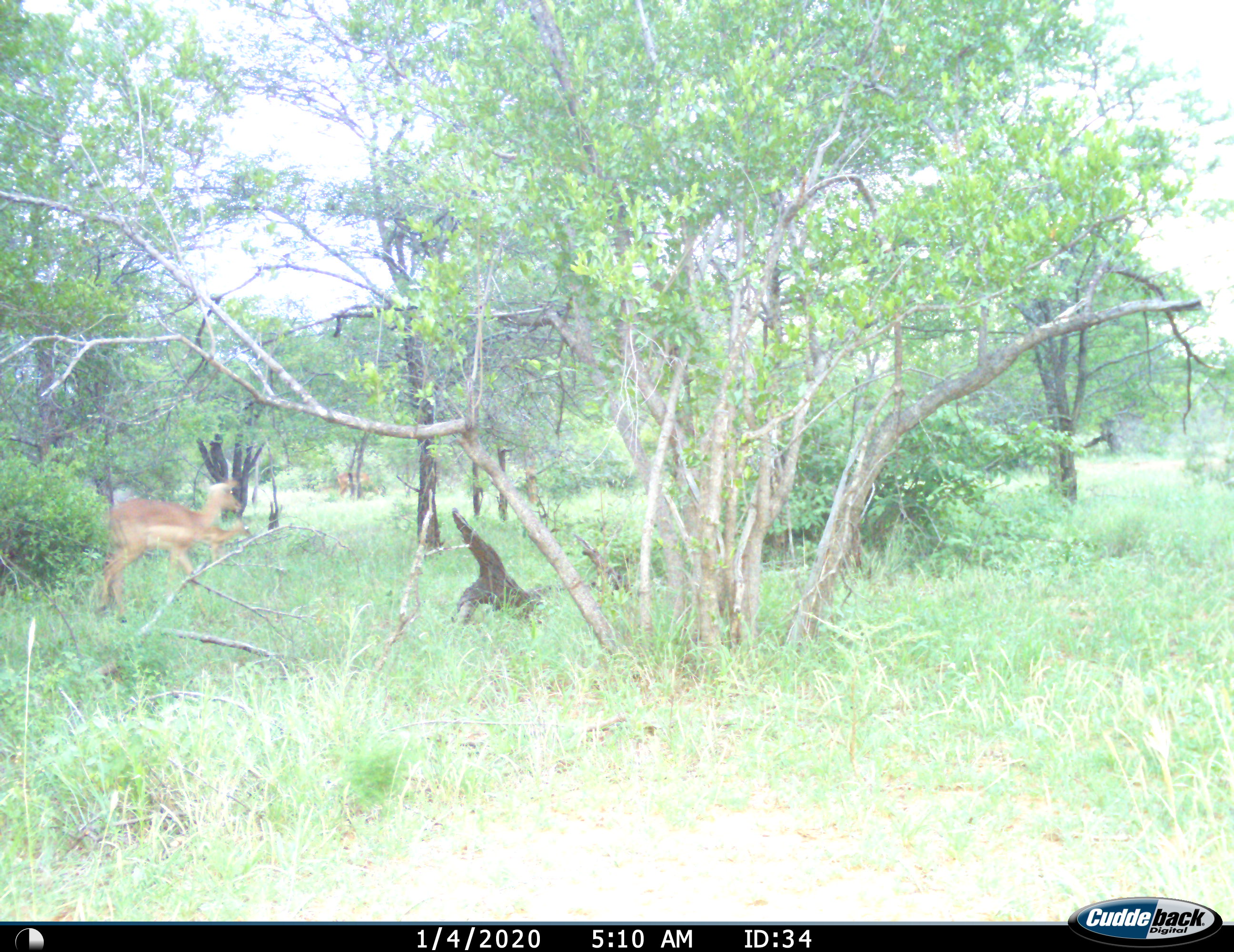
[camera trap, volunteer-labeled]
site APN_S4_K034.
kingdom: Animalia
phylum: Chordata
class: Mammalia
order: Artiodactyla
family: Bovidae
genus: Aepyceros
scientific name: Aepyceros melampus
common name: impala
Impala (Aepyceros melampus), count 3. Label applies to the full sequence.